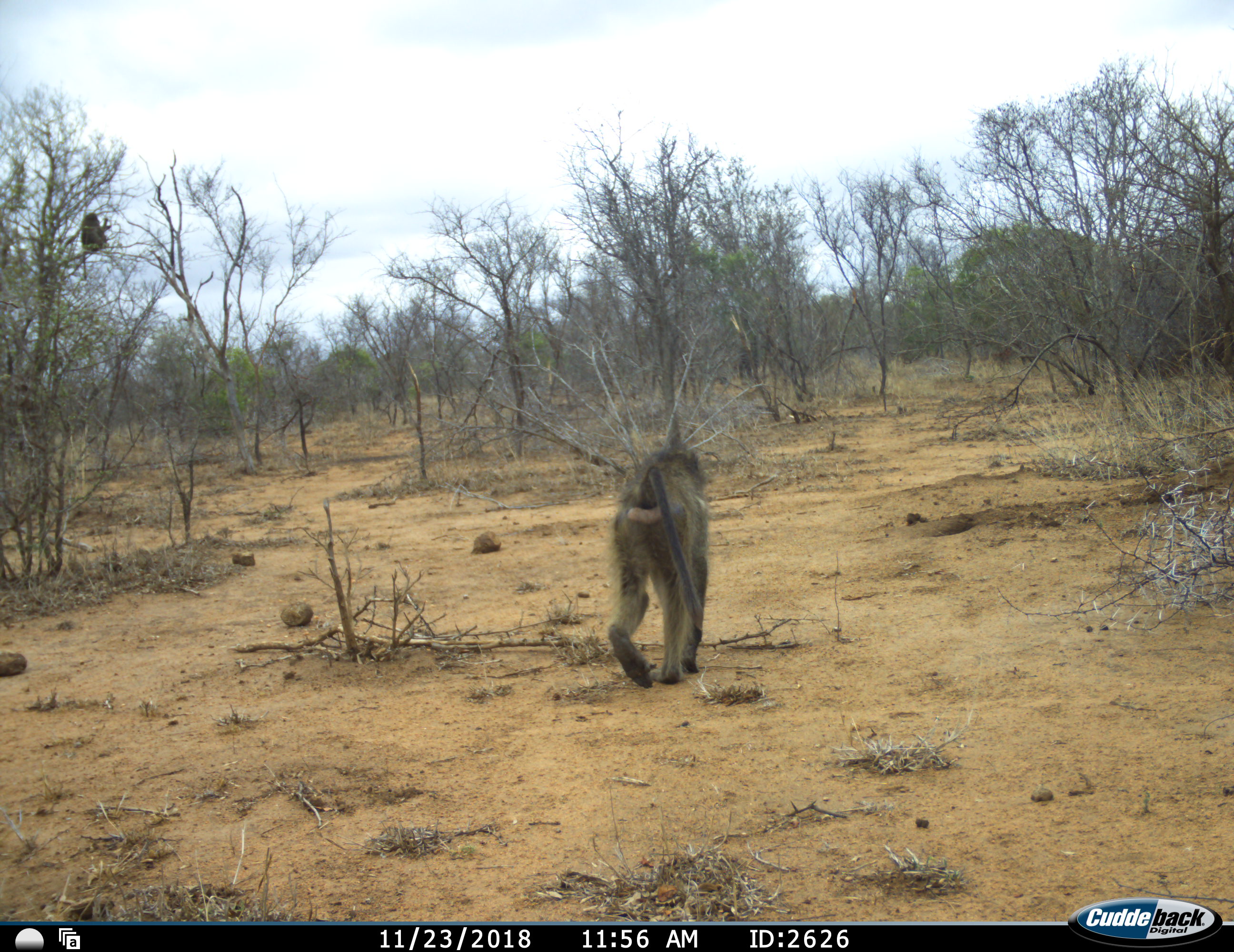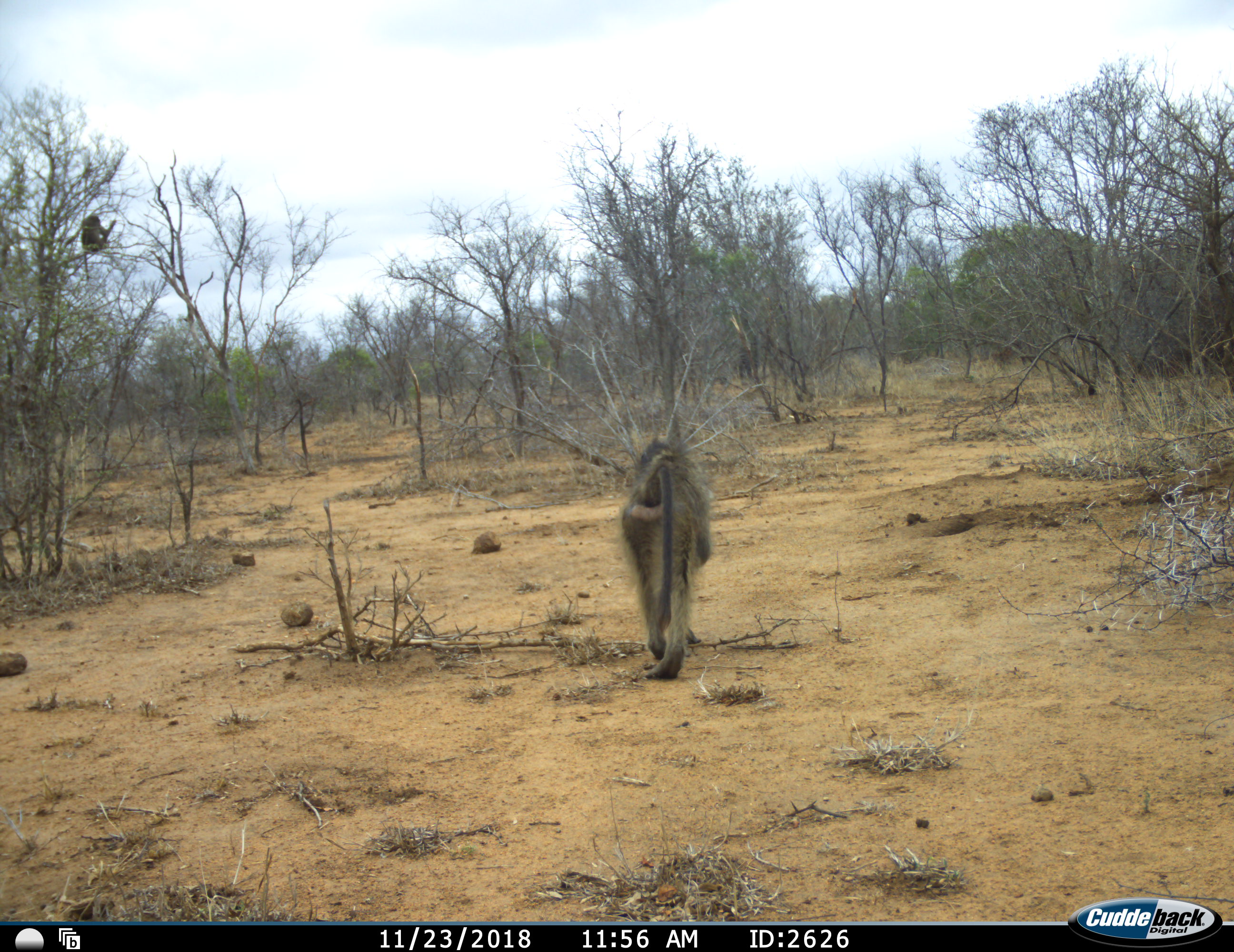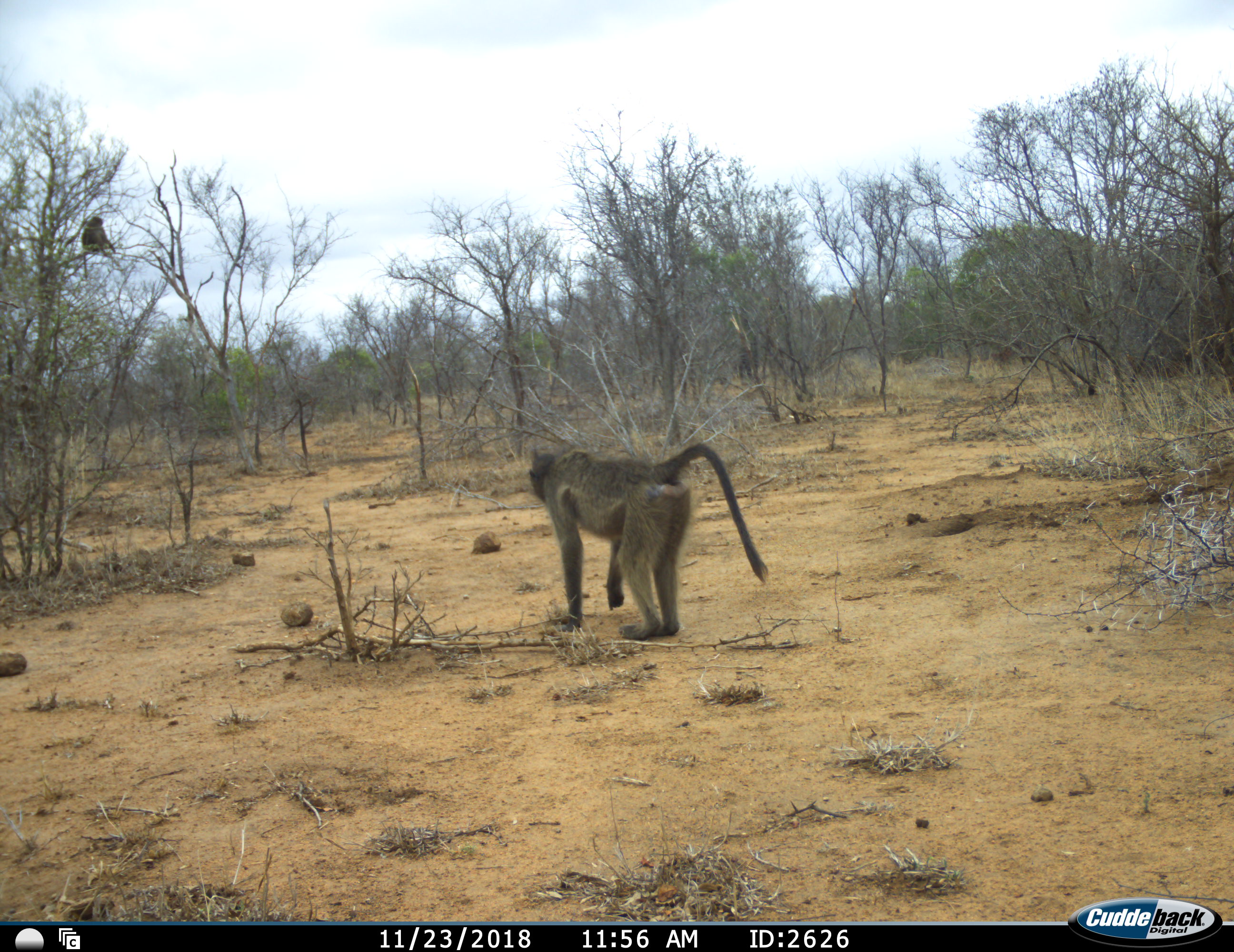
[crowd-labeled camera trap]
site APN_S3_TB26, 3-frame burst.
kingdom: Animalia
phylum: Chordata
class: Mammalia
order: Primates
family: Cercopithecidae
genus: Papio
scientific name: Papio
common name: baboon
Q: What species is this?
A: Baboon (Papio).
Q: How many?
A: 2.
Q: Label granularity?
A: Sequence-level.